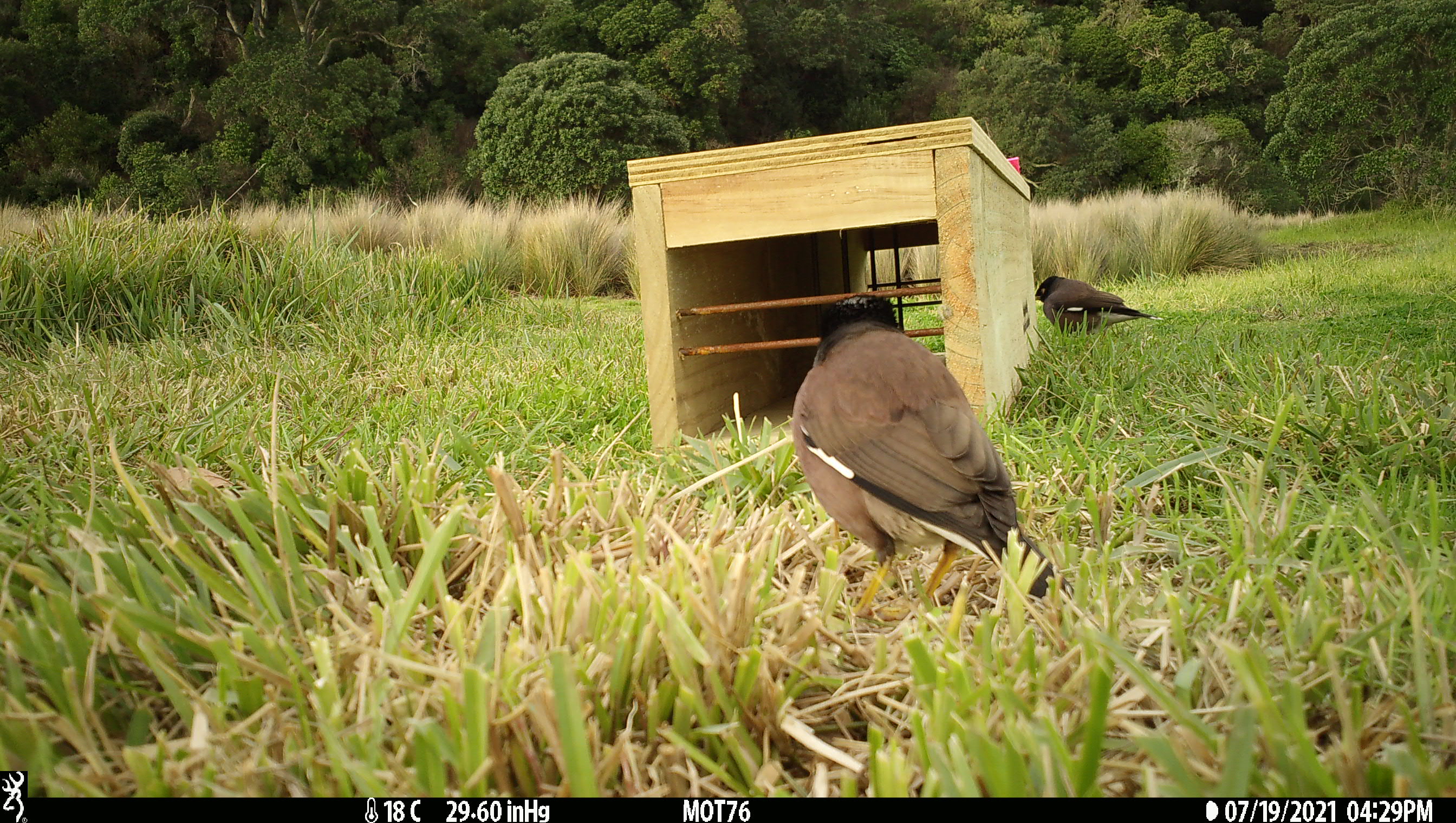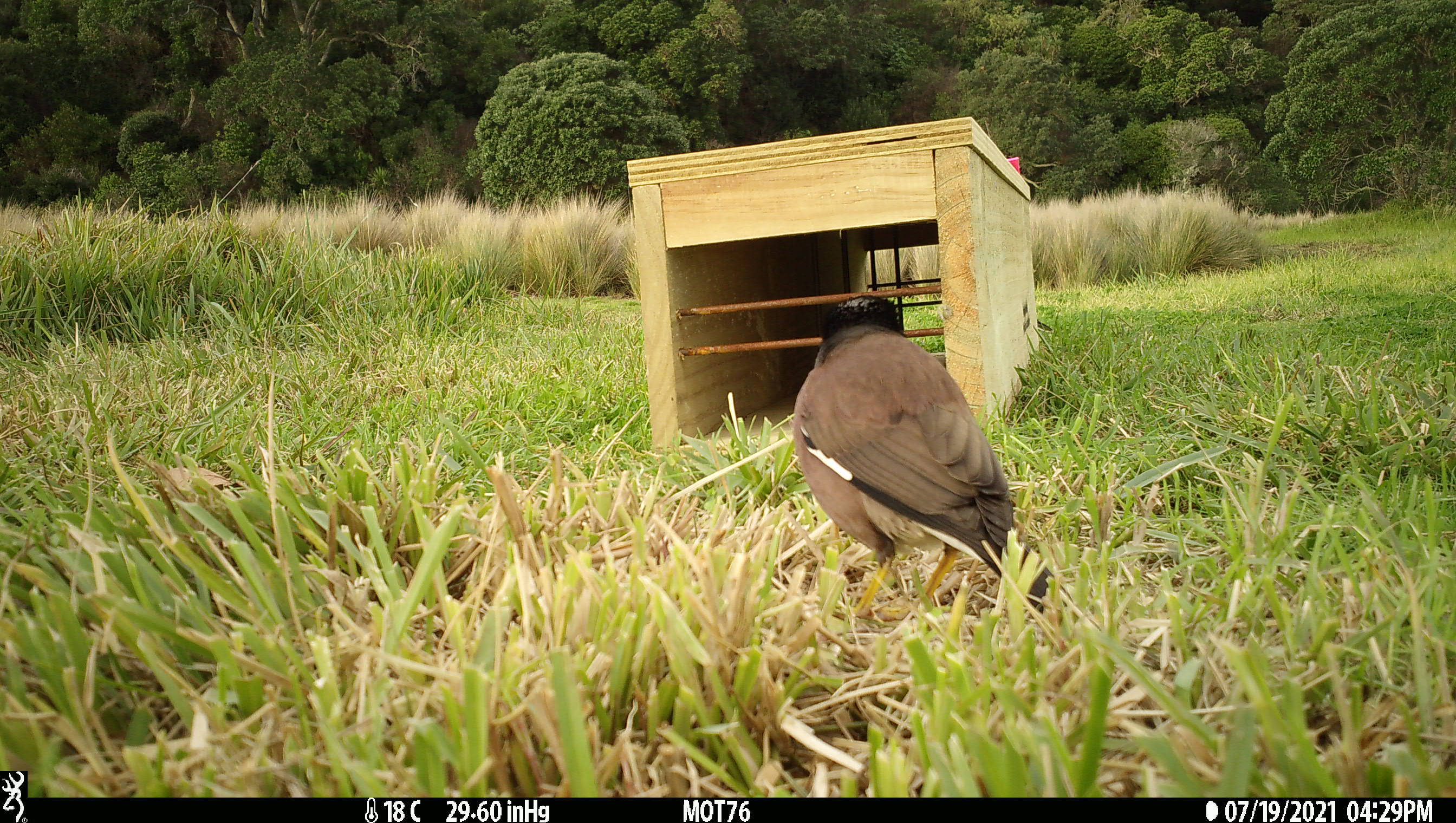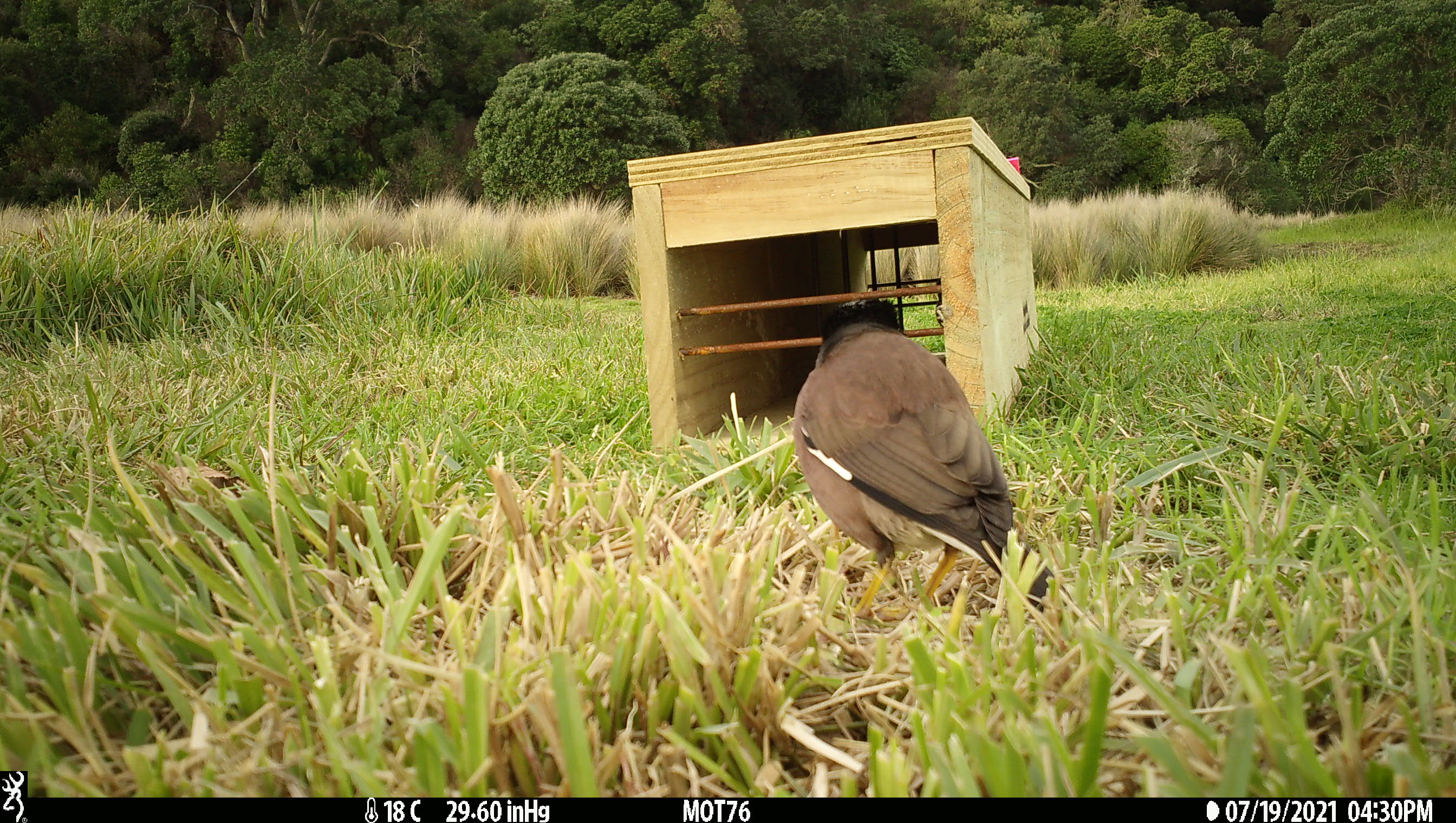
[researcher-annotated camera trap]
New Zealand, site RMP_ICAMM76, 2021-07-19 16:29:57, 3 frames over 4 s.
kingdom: Animalia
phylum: Chordata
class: Aves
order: Passeriformes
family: Sturnidae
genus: Acridotheres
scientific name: Acridotheres tristis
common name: common myna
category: myna